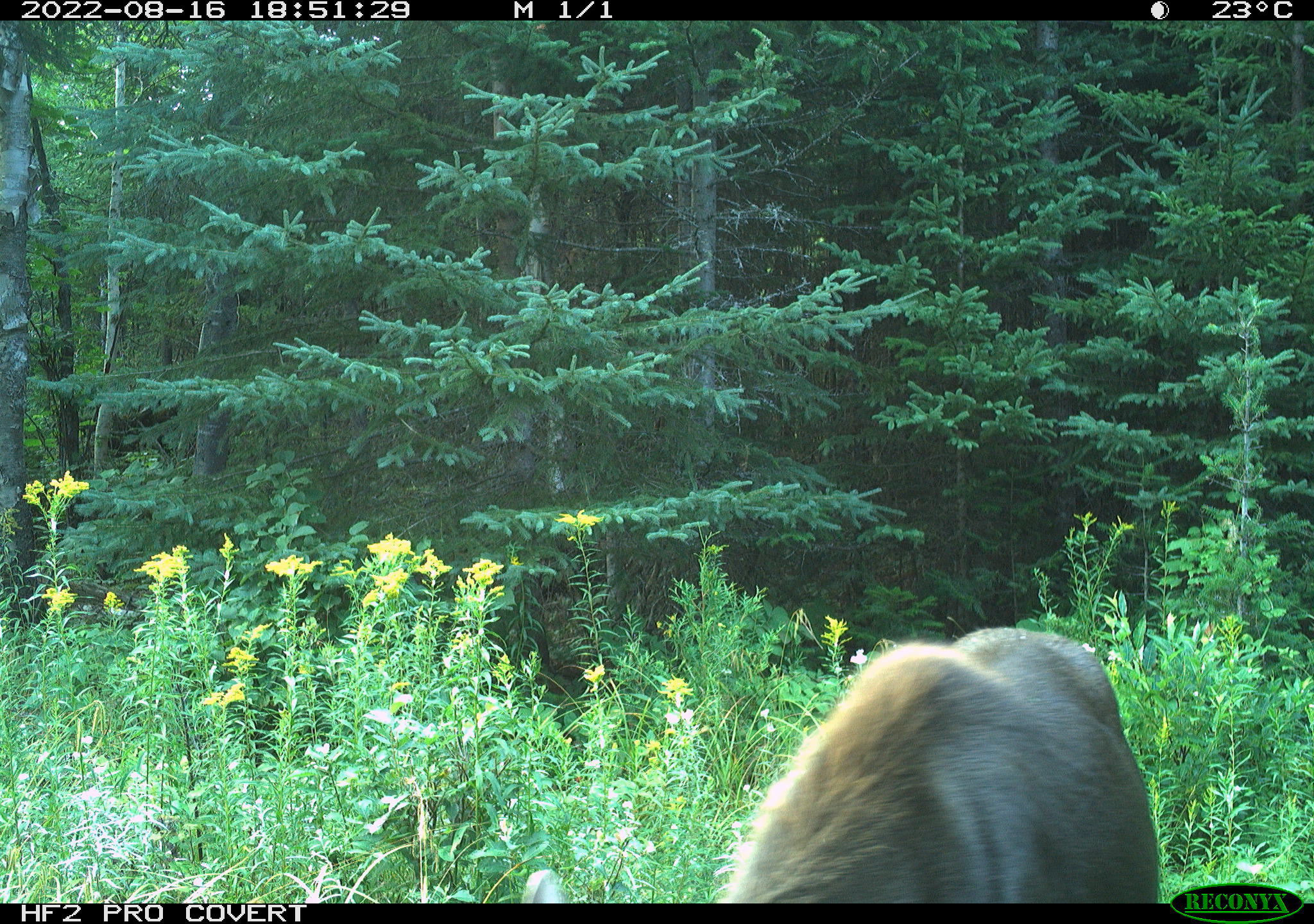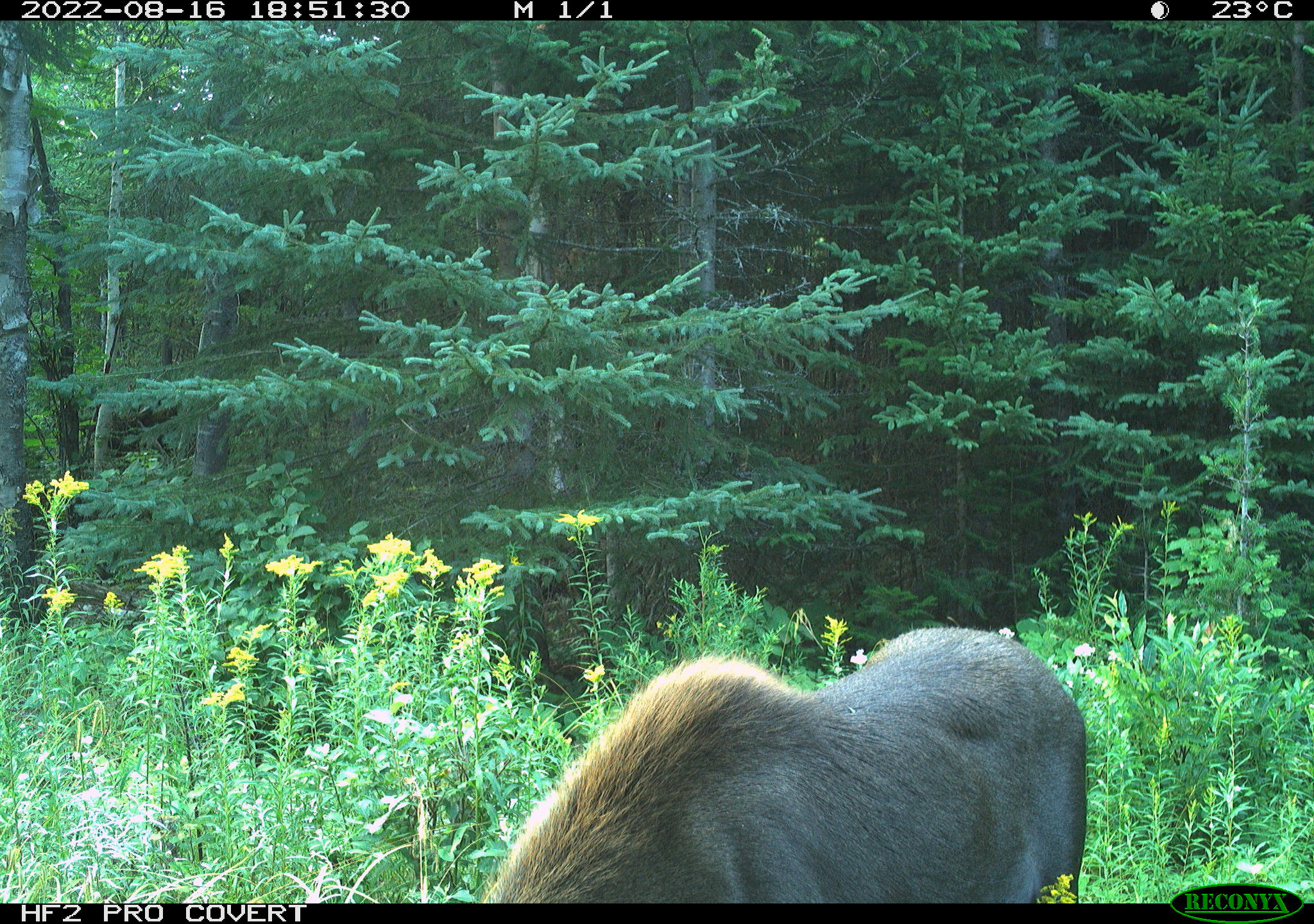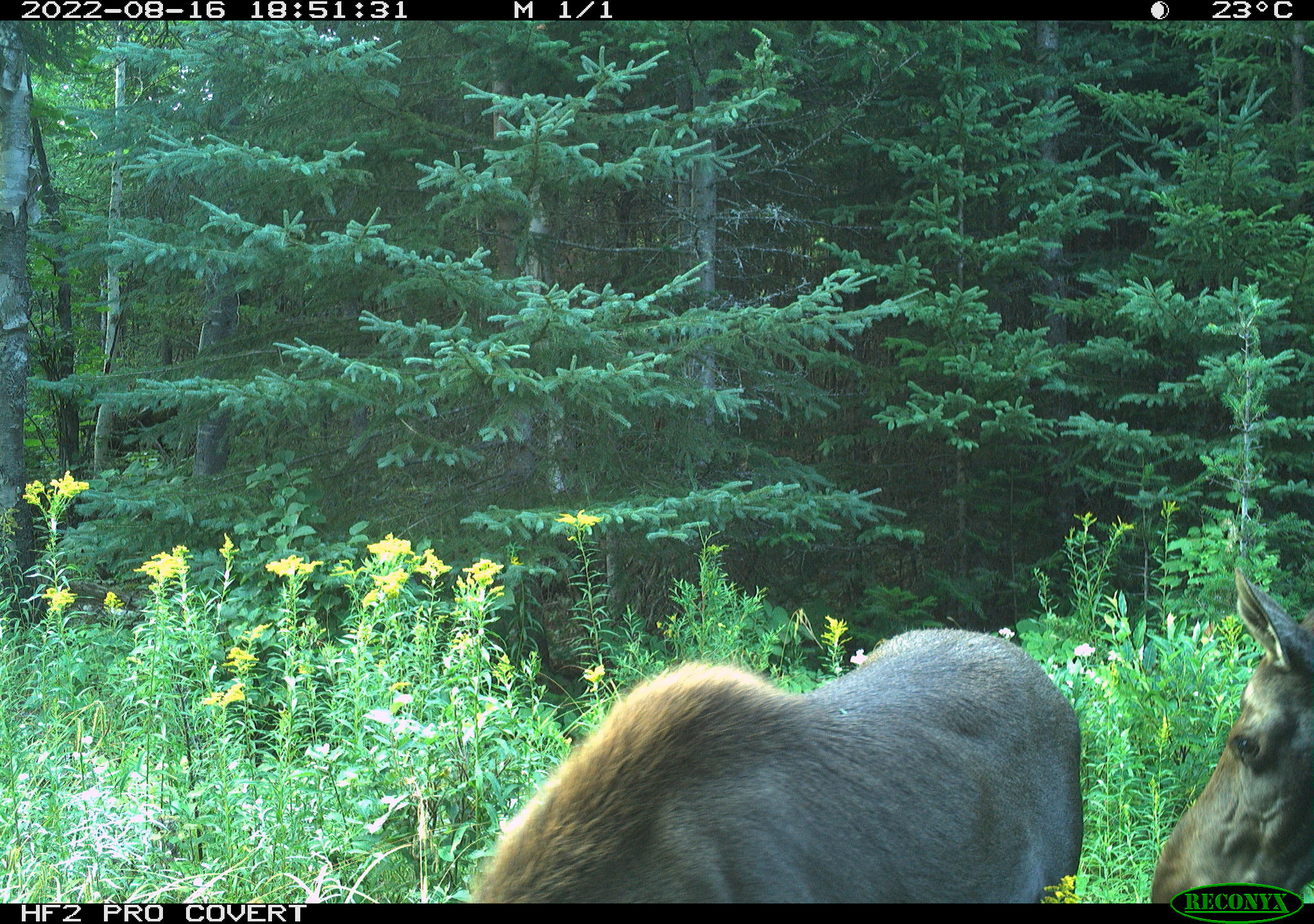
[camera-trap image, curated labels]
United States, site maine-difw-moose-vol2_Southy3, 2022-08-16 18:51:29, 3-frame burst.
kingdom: Animalia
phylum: Chordata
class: Mammalia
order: Artiodactyla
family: Cervidae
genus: Alces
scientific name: Alces alces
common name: moose